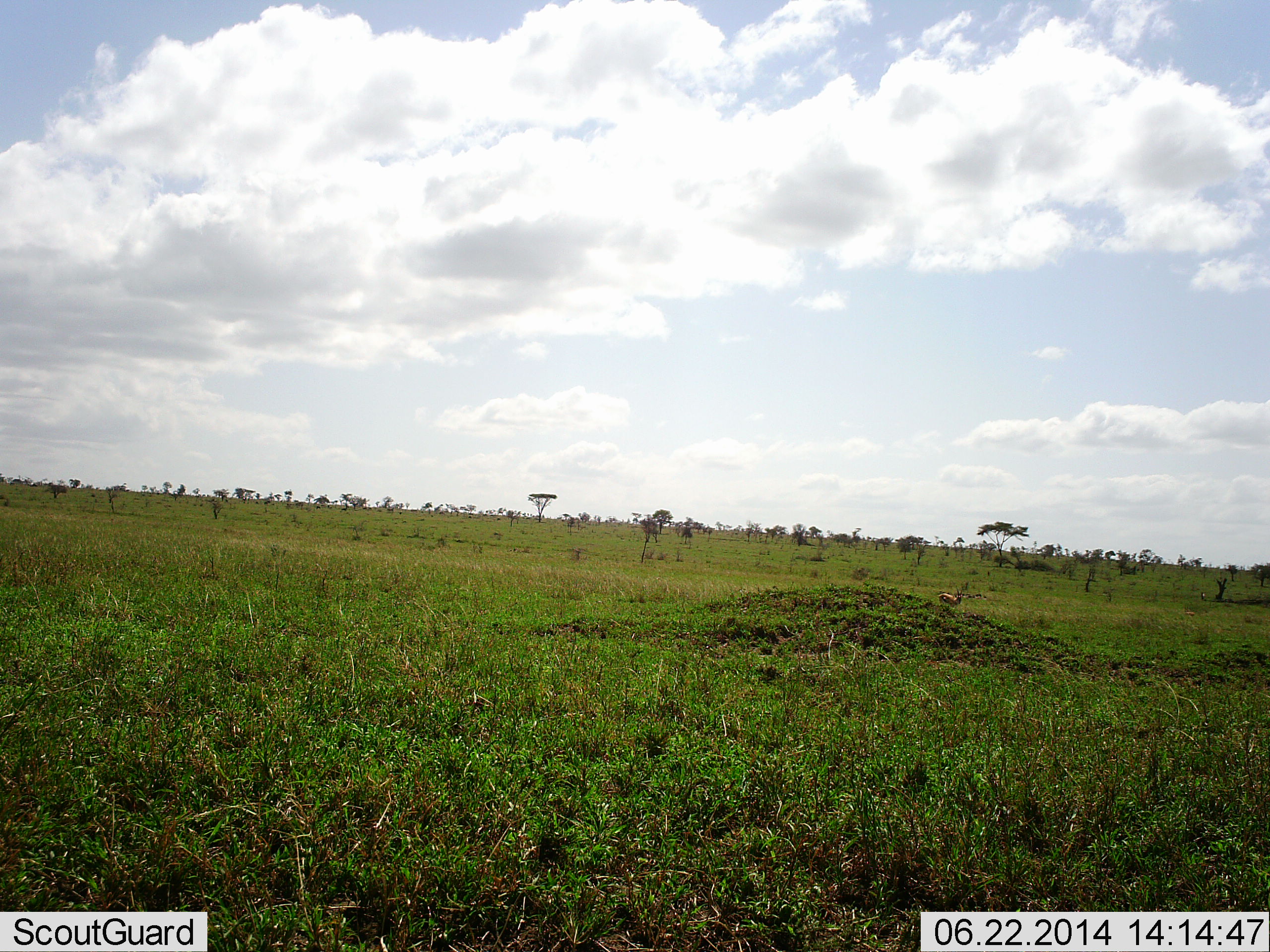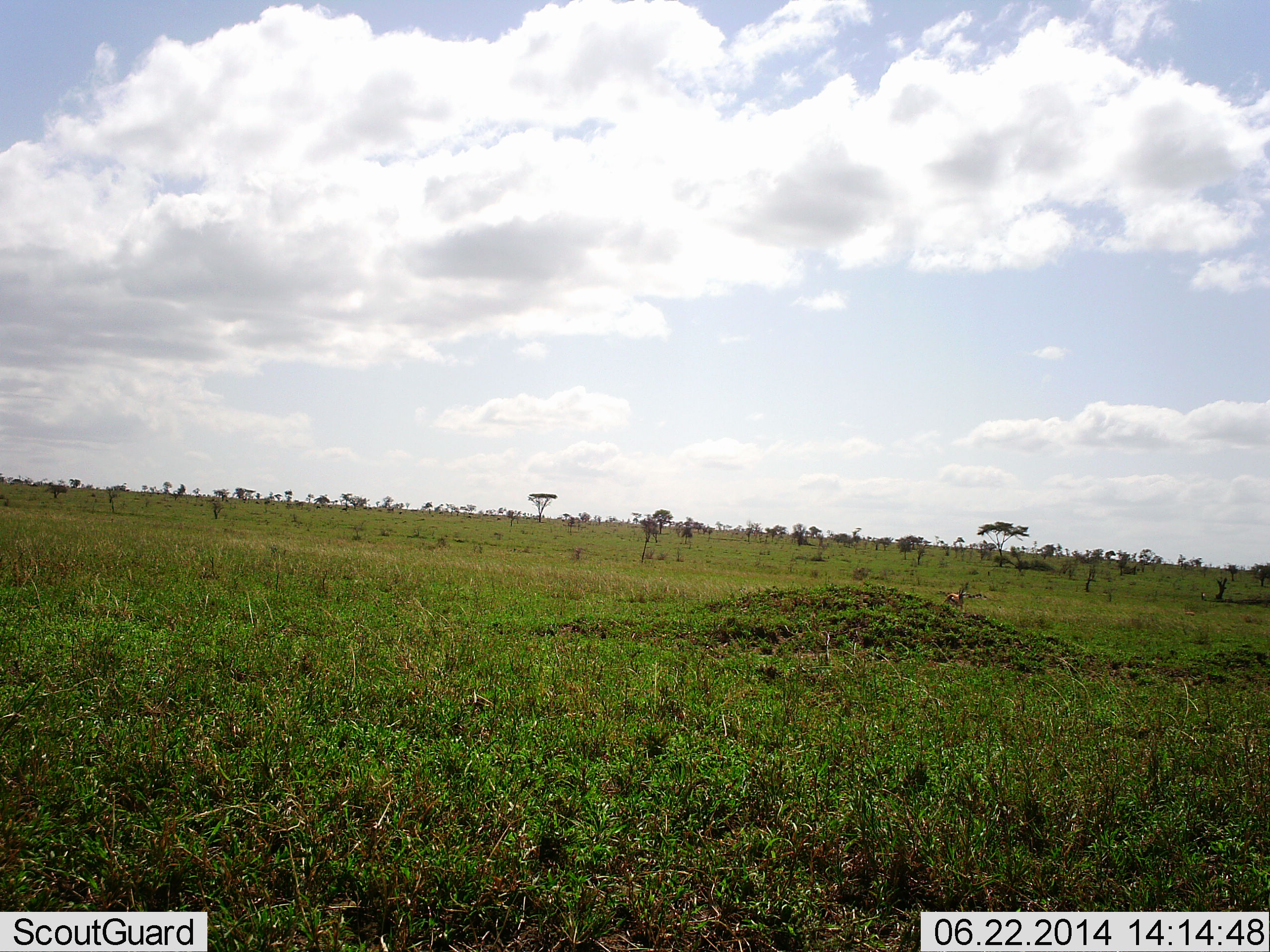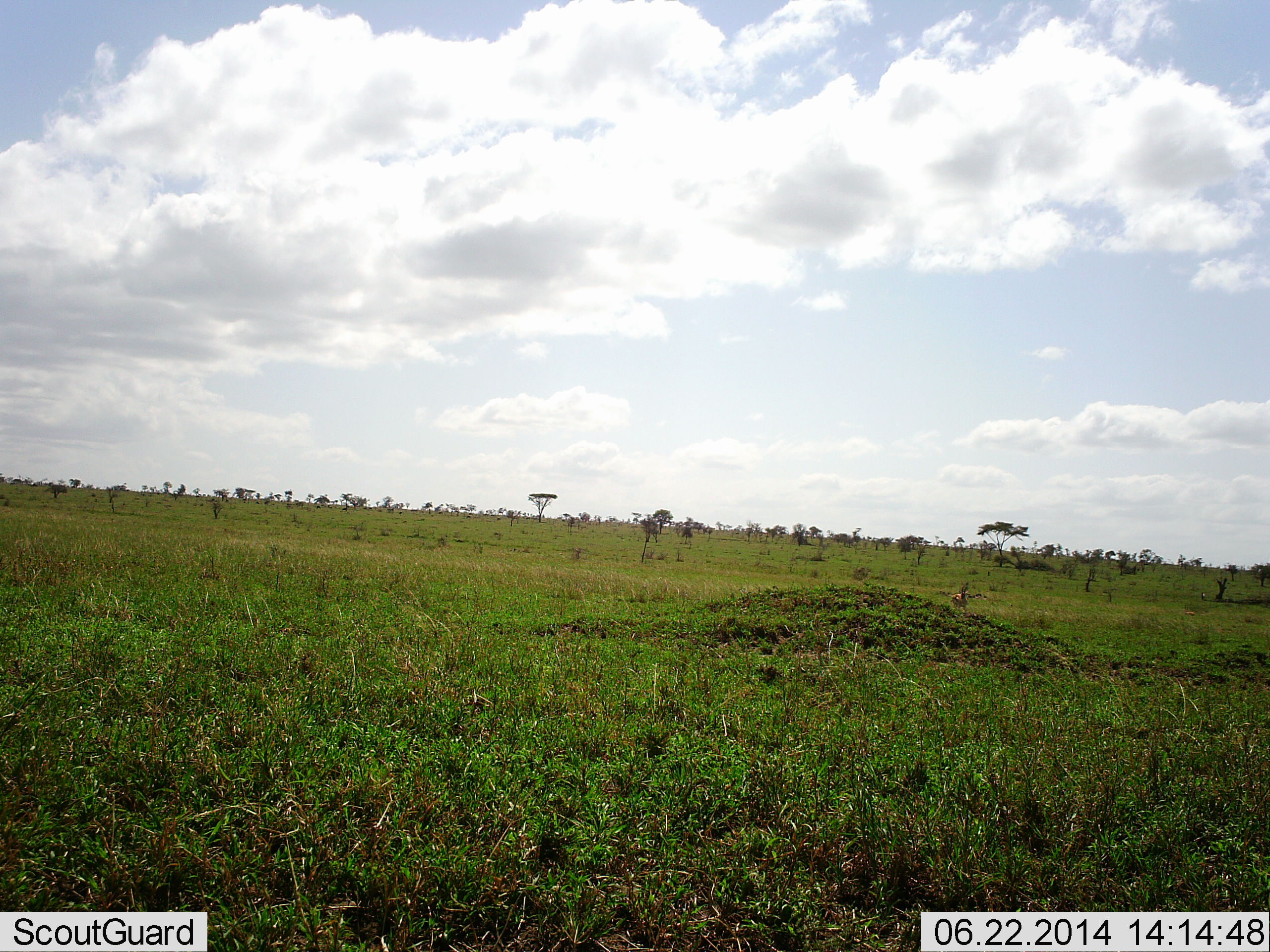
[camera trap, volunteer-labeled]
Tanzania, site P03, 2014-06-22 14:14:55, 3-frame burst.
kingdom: Animalia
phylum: Chordata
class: Mammalia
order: Artiodactyla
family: Bovidae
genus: Eudorcas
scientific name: Eudorcas thomsonii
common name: thomson's gazelle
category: gazellethomsons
Gazellethomsons (thomson's gazelle) (Eudorcas thomsonii), count 1. Behavior (volunteer vote fractions): standing 0%, resting 0%, moving 100%, interacting 0%. Young present (vote fraction): 0%. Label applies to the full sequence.